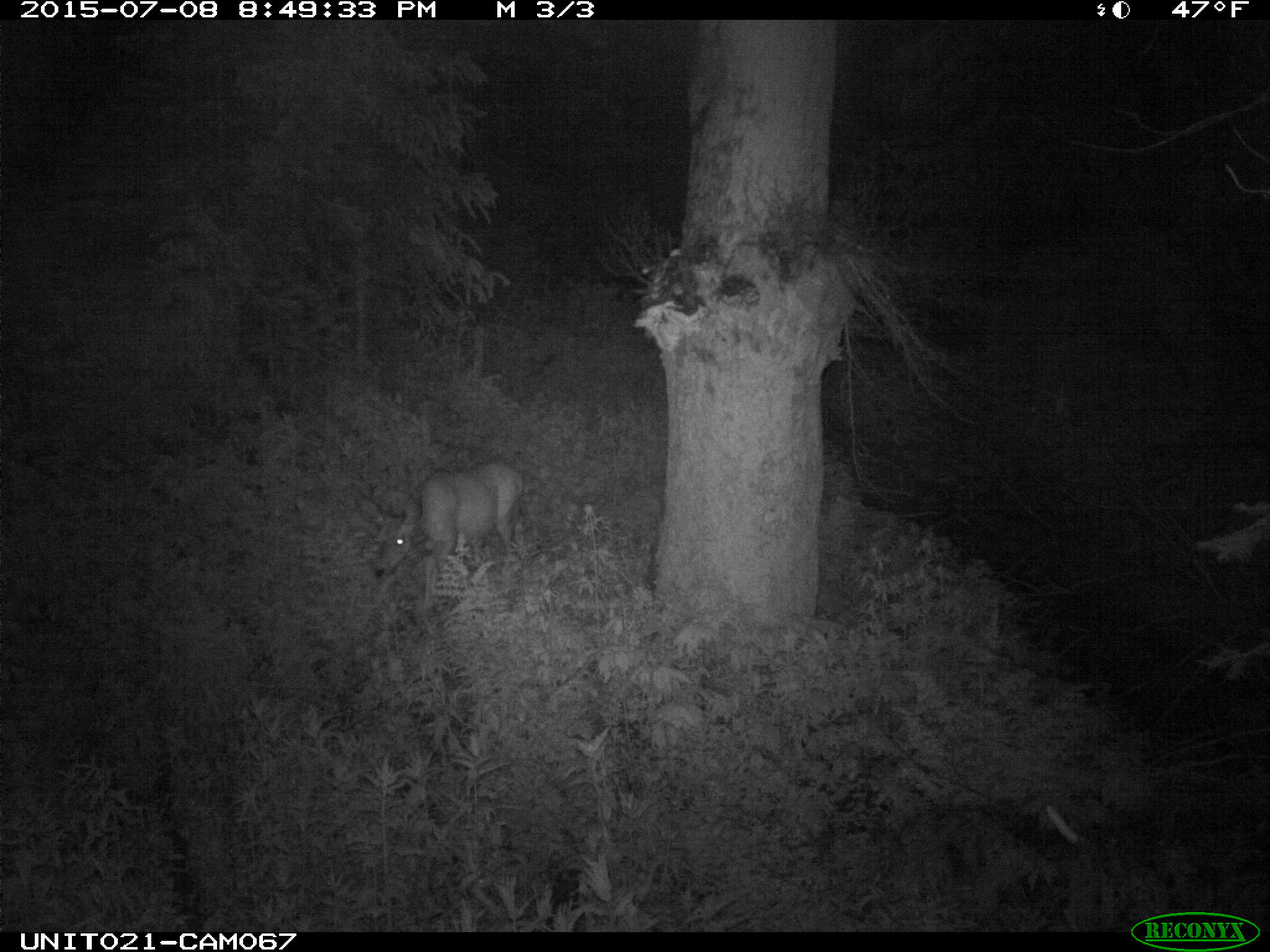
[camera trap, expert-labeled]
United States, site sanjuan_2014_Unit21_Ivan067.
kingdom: Animalia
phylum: Chordata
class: Mammalia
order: Artiodactyla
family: Cervidae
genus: Odocoileus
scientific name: Odocoileus hemionus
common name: mule deer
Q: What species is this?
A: Odocoileus hemionus (mule deer).